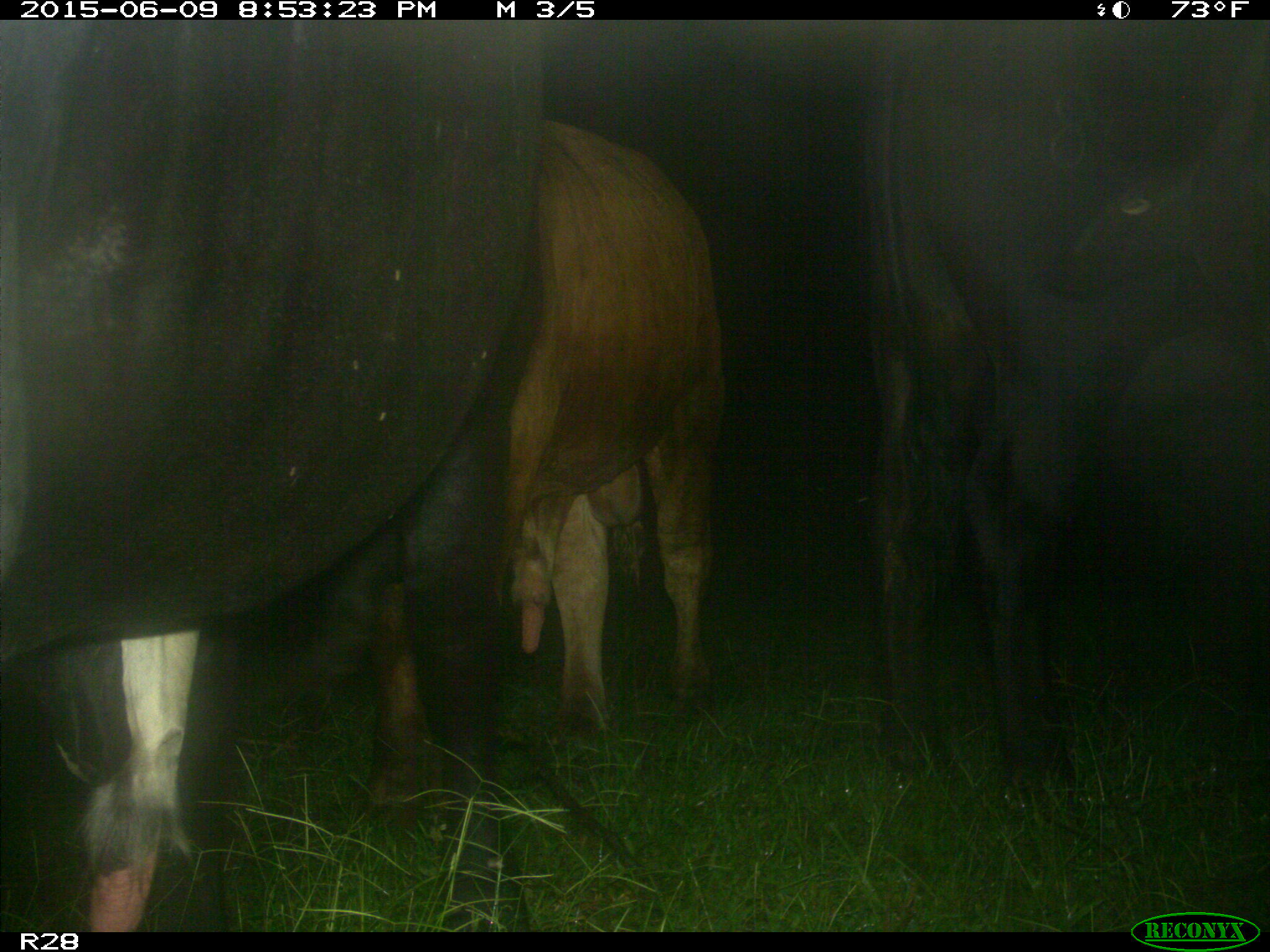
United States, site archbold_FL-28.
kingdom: Animalia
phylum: Chordata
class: Mammalia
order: Artiodactyla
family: Bovidae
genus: Bos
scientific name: Bos taurus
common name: domestic cow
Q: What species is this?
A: Bos taurus (domestic cow).